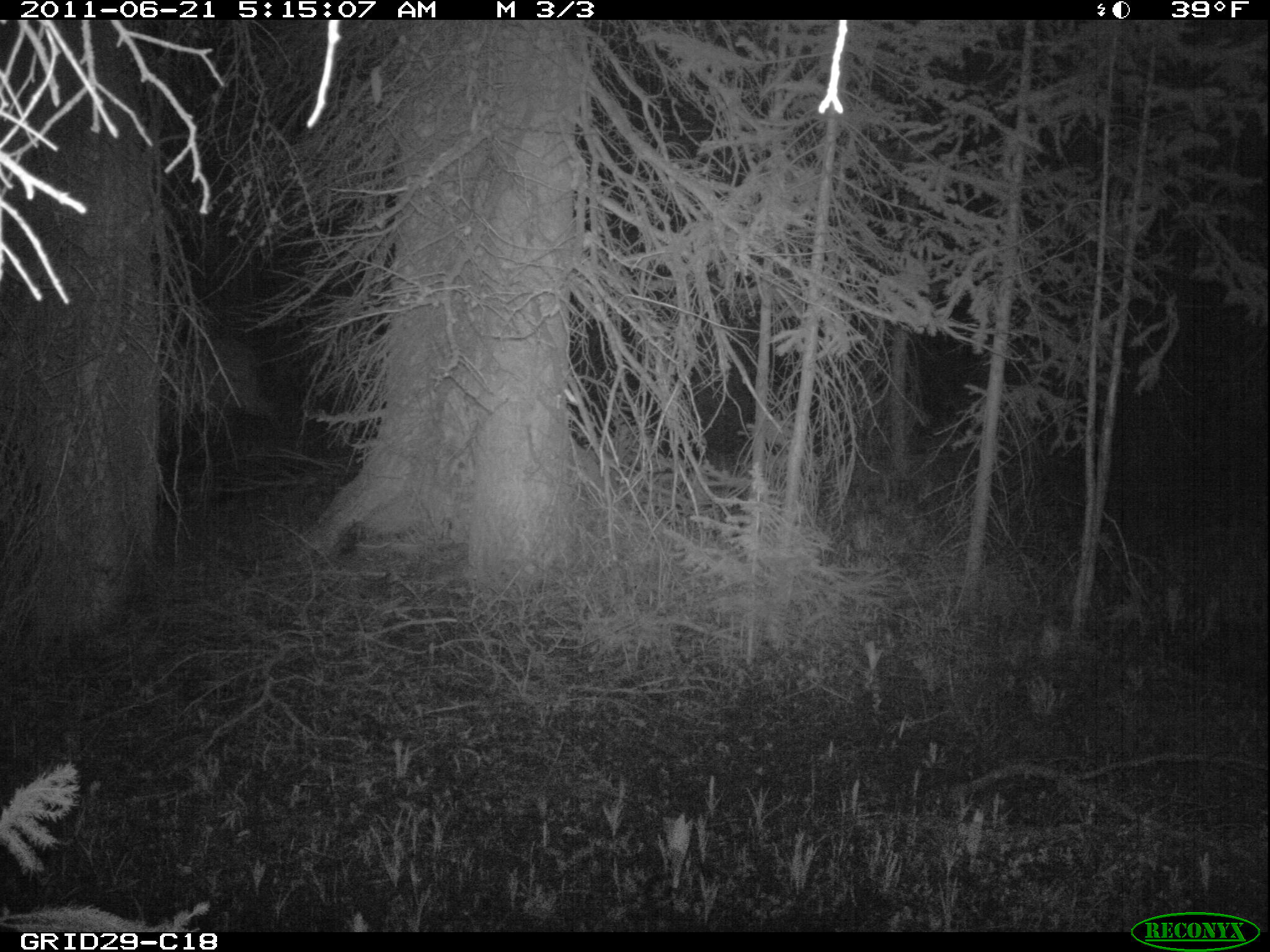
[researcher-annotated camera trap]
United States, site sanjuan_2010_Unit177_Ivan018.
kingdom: Animalia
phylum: Chordata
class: Mammalia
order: Artiodactyla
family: Cervidae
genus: Cervus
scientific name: Cervus elaphus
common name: red deer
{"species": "Cervus elaphus (red deer)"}